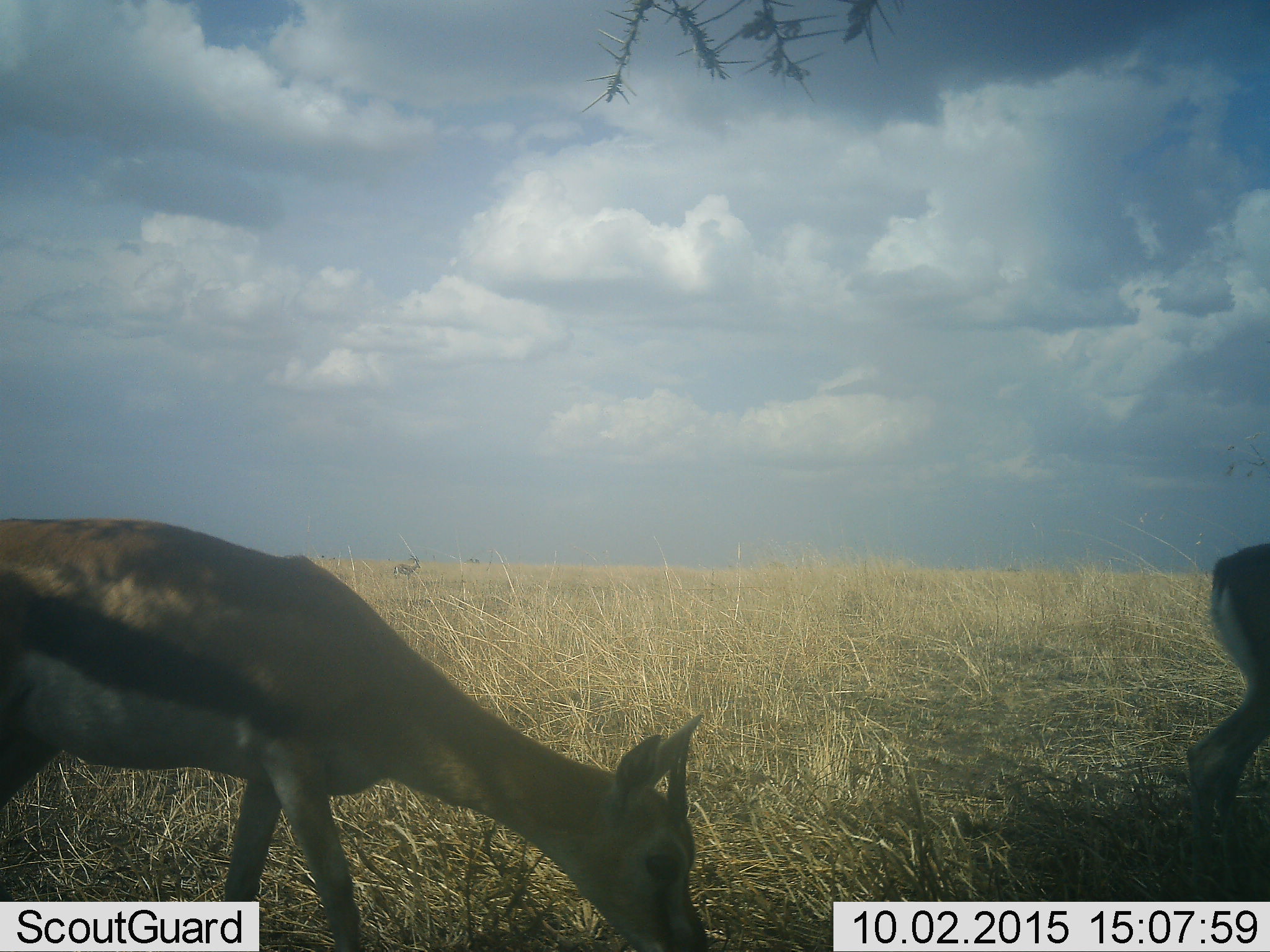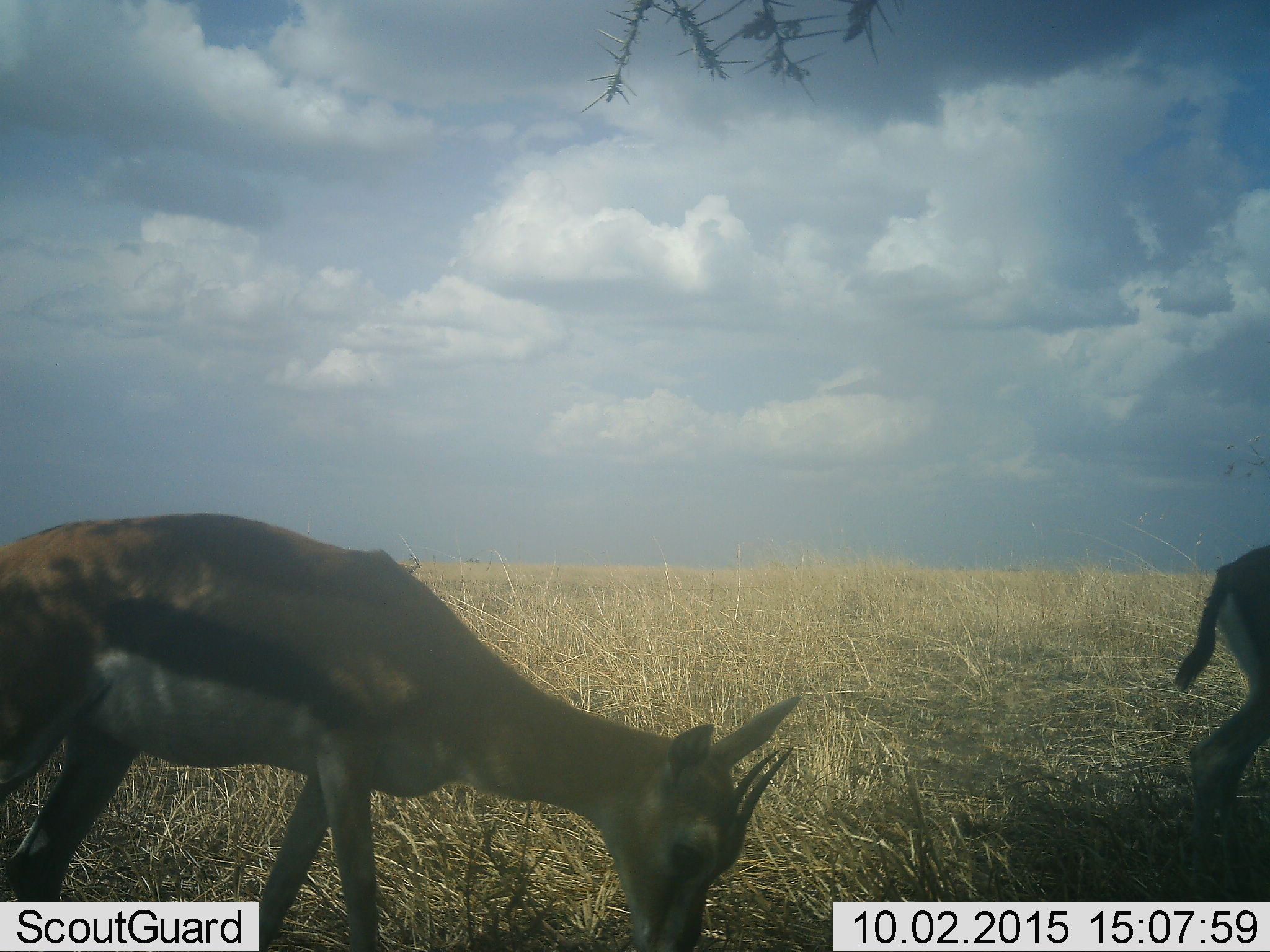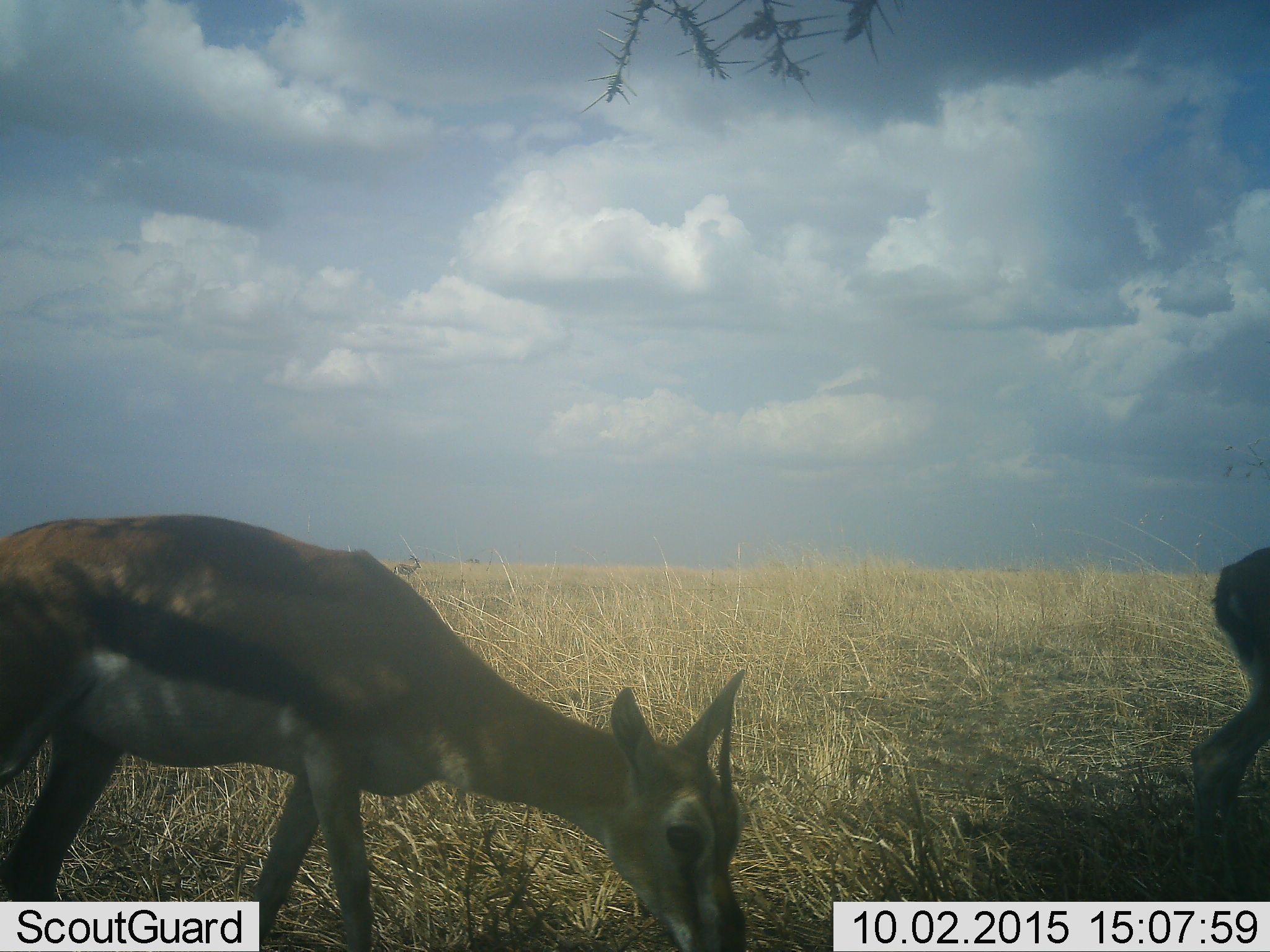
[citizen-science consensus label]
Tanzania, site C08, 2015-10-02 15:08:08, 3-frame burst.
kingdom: Animalia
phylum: Chordata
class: Mammalia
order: Artiodactyla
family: Bovidae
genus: Eudorcas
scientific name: Eudorcas thomsonii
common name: thomson's gazelle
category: gazellethomsons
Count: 2.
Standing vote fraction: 54%.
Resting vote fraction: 0%.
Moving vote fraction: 8%.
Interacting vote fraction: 0%.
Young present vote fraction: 8%.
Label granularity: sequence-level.